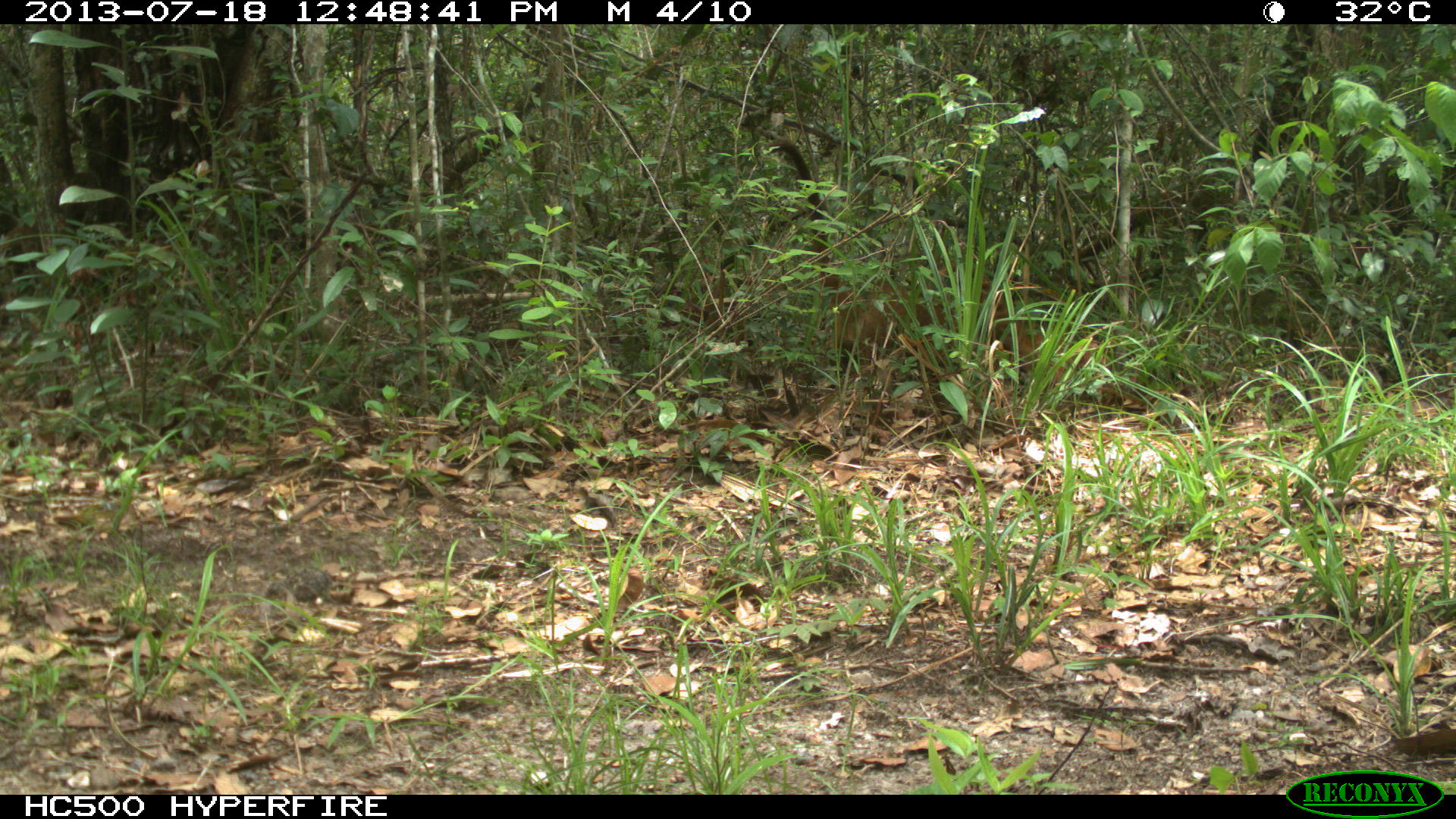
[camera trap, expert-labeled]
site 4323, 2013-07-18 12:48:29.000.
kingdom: Animalia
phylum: Chordata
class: Mammalia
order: Carnivora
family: Procyonidae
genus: Nasua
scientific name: Nasua narica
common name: white-nosed coati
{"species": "Nasua narica (white-nosed coati)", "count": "1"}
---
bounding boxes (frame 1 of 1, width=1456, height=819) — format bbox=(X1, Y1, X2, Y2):
nasua narica: bbox=(765, 133, 1107, 384)